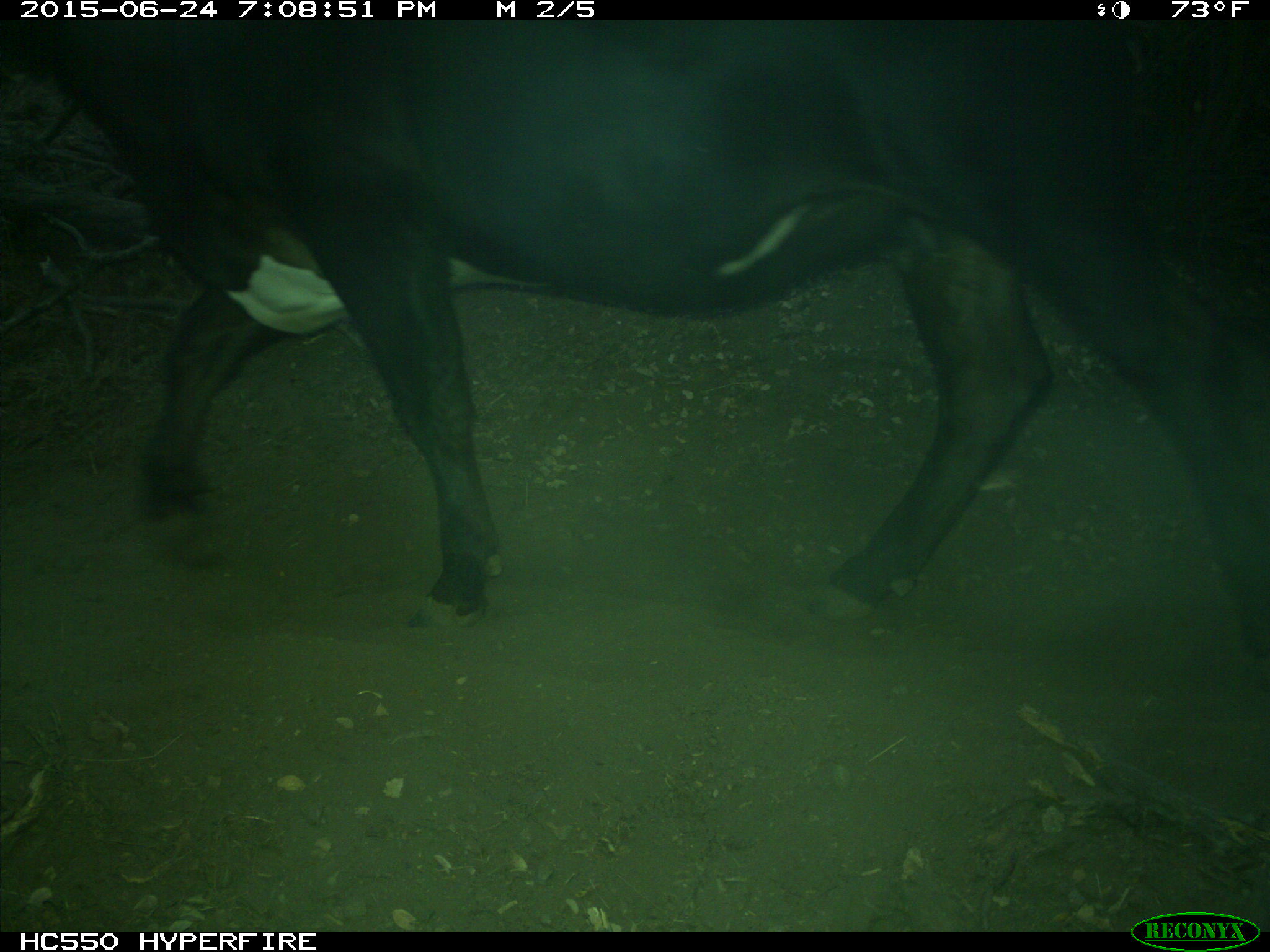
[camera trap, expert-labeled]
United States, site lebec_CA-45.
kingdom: Animalia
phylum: Chordata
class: Mammalia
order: Artiodactyla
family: Bovidae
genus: Bos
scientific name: Bos taurus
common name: domestic cow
Bos taurus (domestic cow).